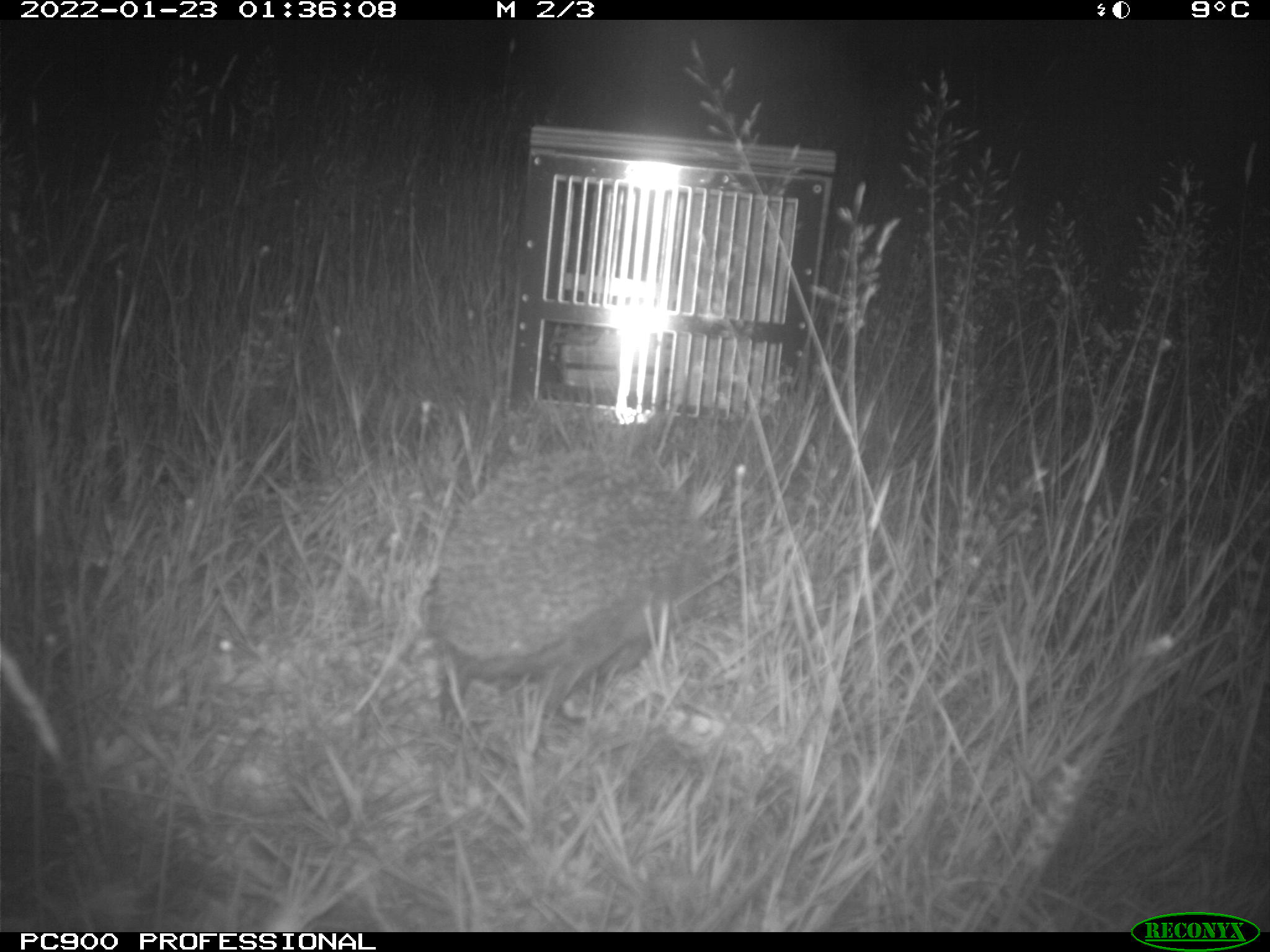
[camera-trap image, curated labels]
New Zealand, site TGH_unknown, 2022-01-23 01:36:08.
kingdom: Animalia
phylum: Chordata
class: Mammalia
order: Eulipotyphla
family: Erinaceidae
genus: Erinaceus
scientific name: Erinaceus europaeus europaeus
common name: european hedgehog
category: hedgehog